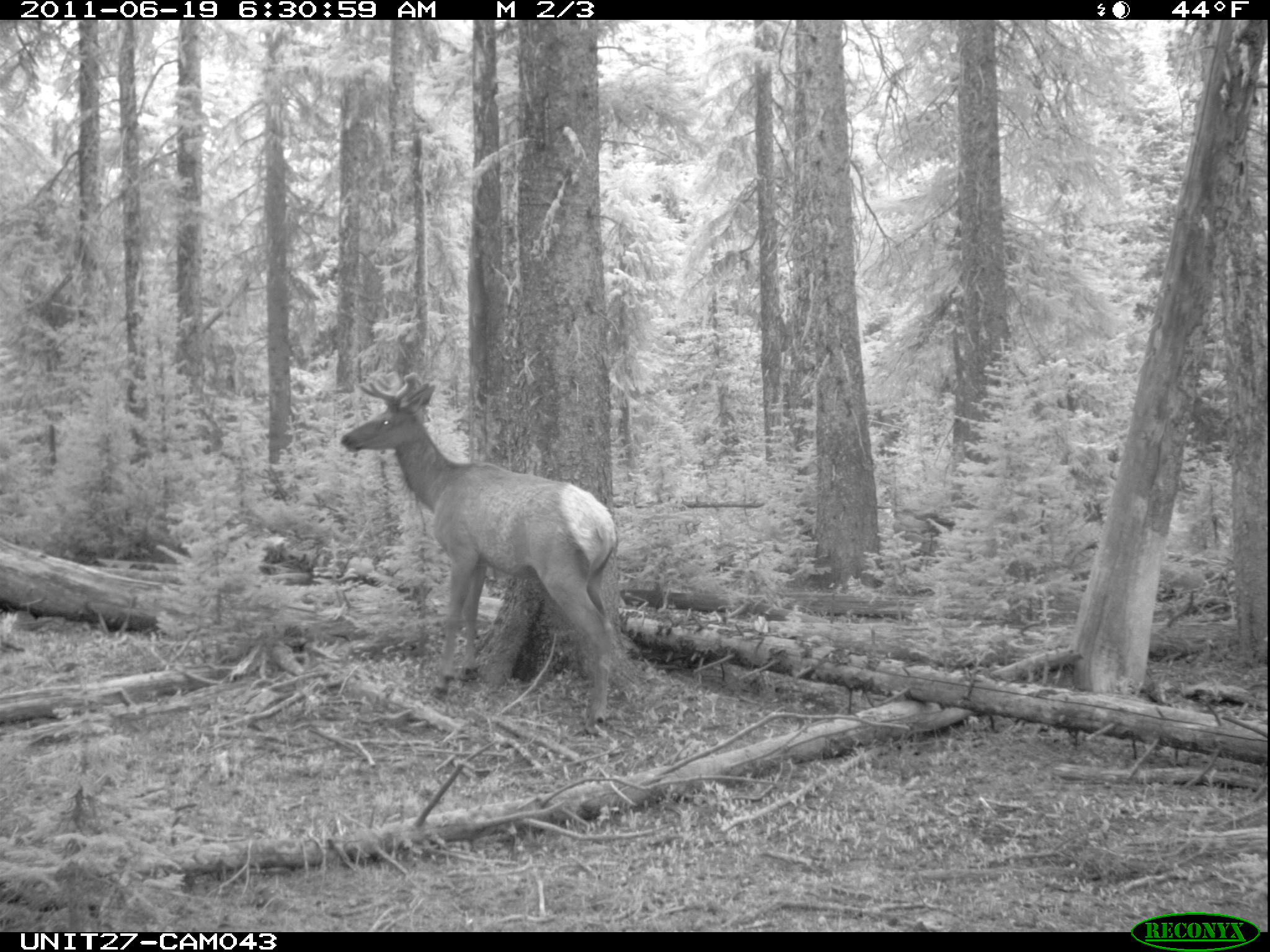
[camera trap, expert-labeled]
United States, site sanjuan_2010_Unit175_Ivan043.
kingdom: Animalia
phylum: Chordata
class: Mammalia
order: Artiodactyla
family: Cervidae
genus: Cervus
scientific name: Cervus elaphus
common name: red deer